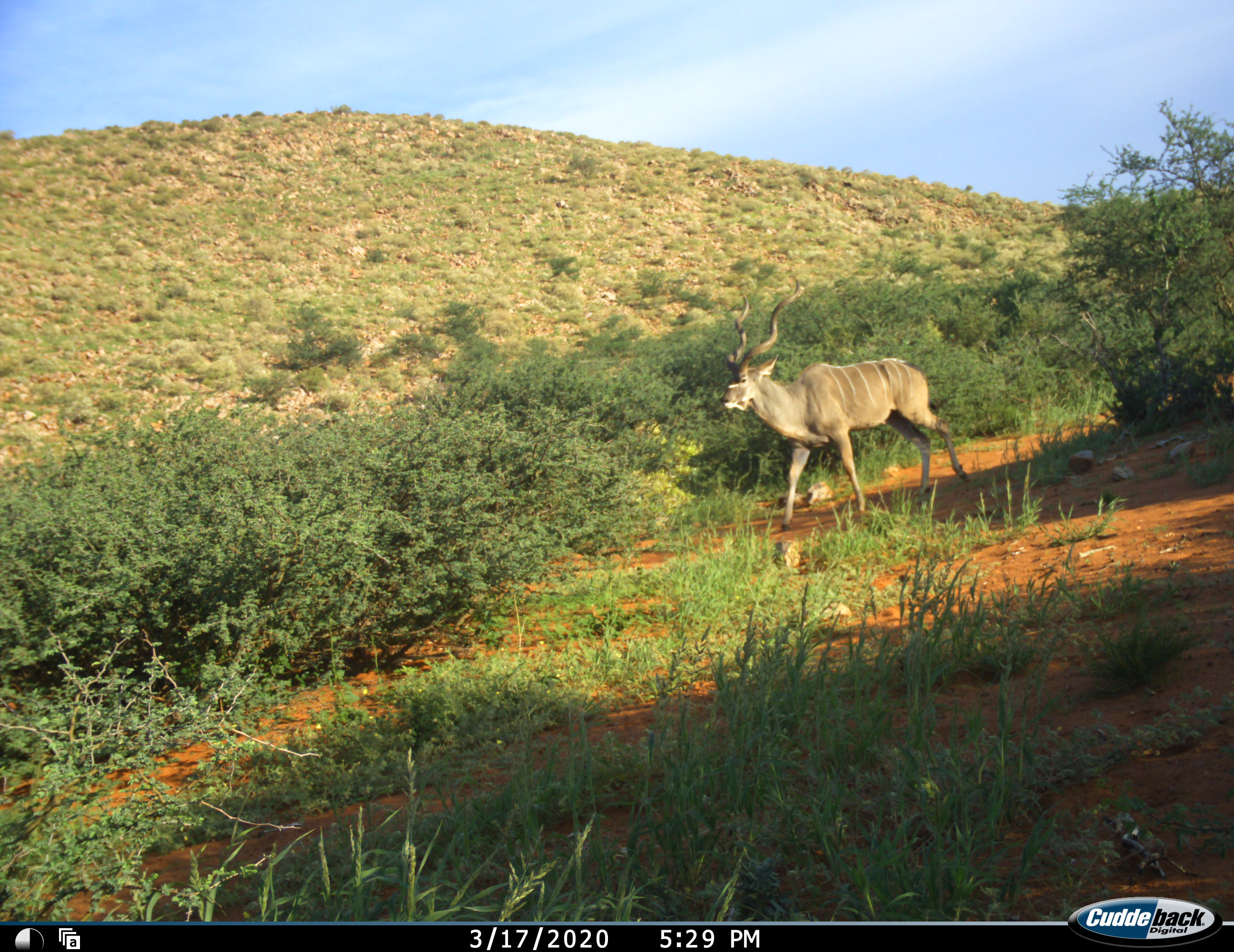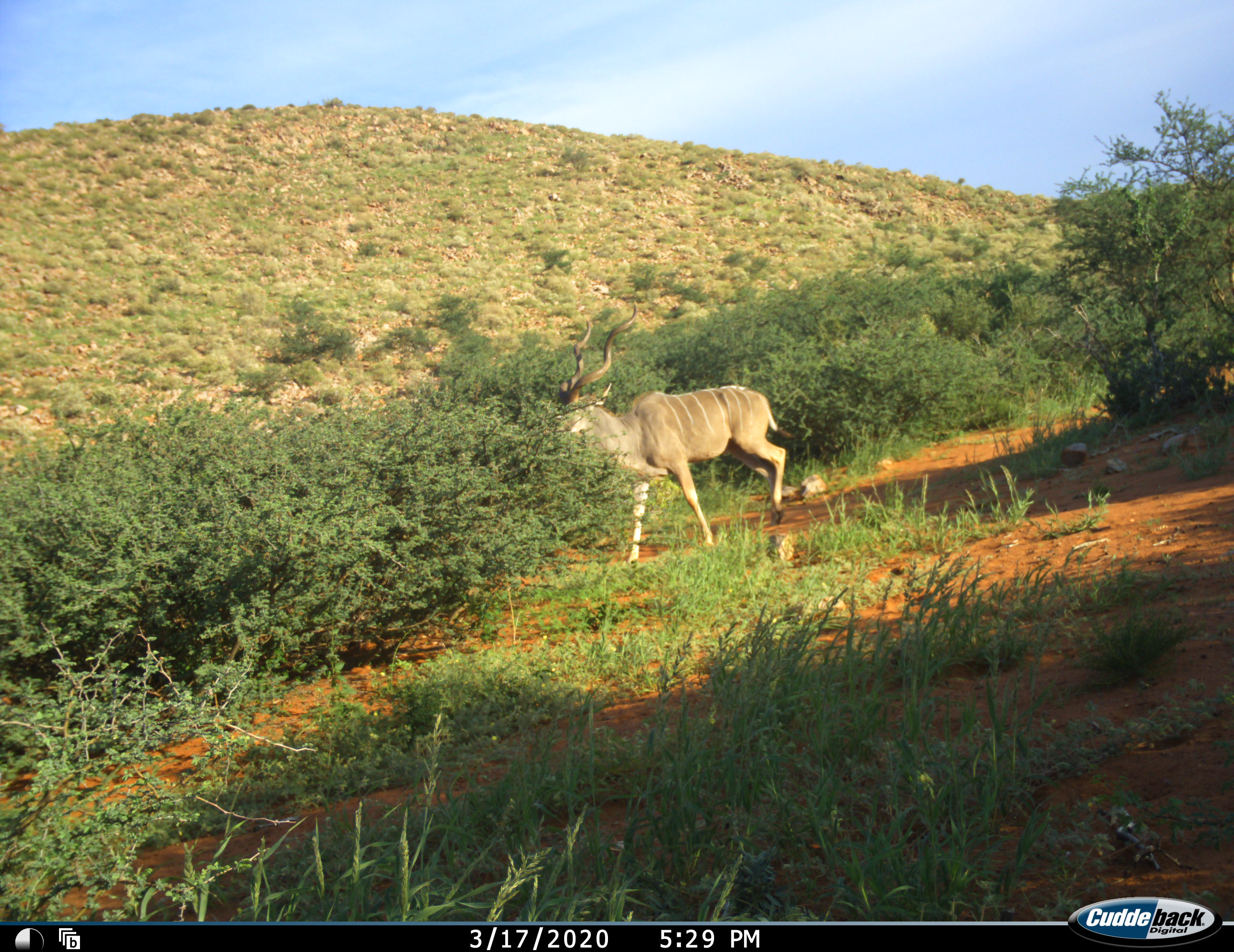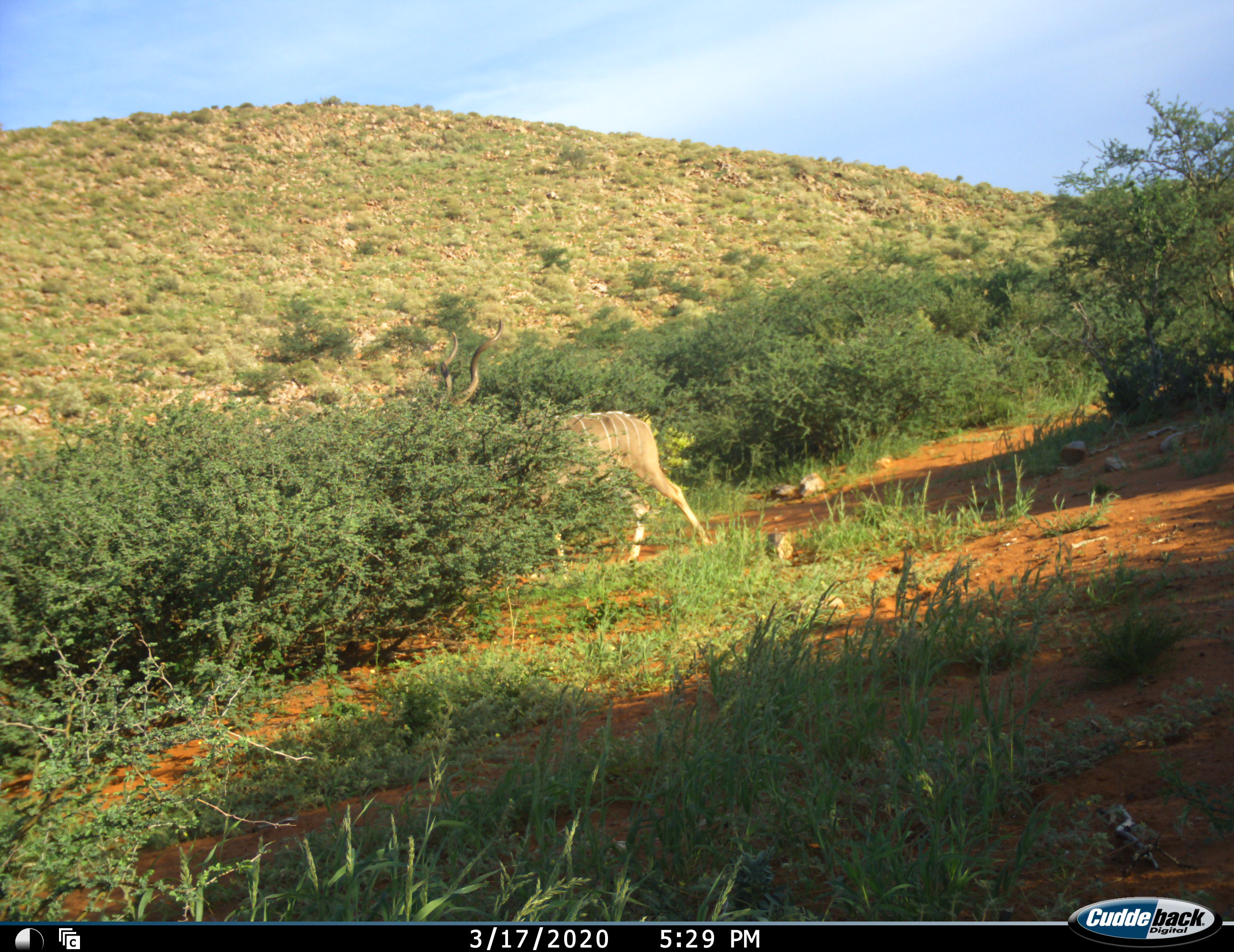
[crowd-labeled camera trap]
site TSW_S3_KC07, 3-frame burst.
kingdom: Animalia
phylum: Chordata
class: Mammalia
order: Artiodactyla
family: Bovidae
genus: Tragelaphus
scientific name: Tragelaphus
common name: kudu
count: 1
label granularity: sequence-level